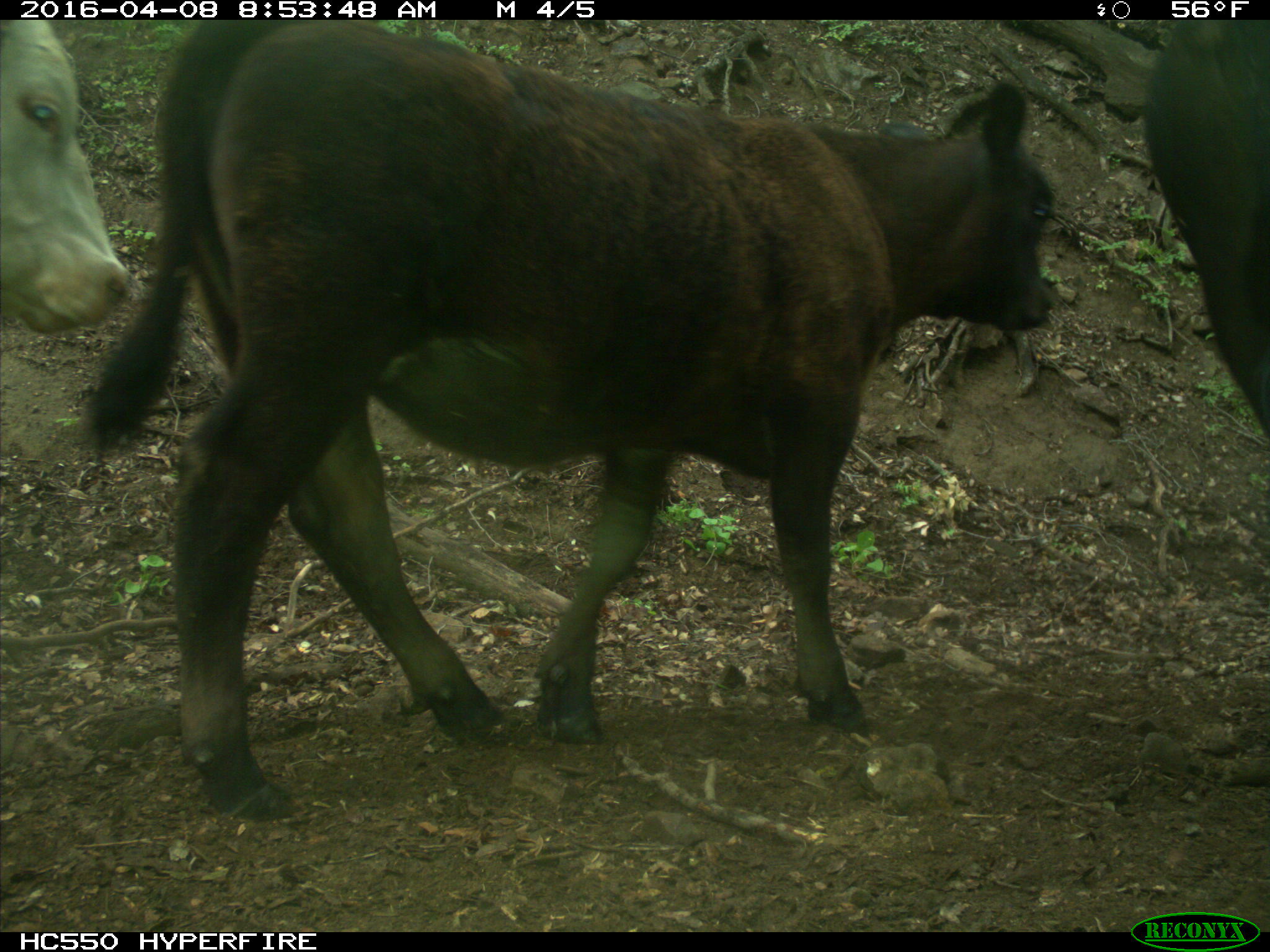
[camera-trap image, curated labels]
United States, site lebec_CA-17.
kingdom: Animalia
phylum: Chordata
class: Mammalia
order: Artiodactyla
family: Bovidae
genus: Bos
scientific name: Bos taurus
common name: domestic cow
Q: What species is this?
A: Bos taurus (domestic cow).